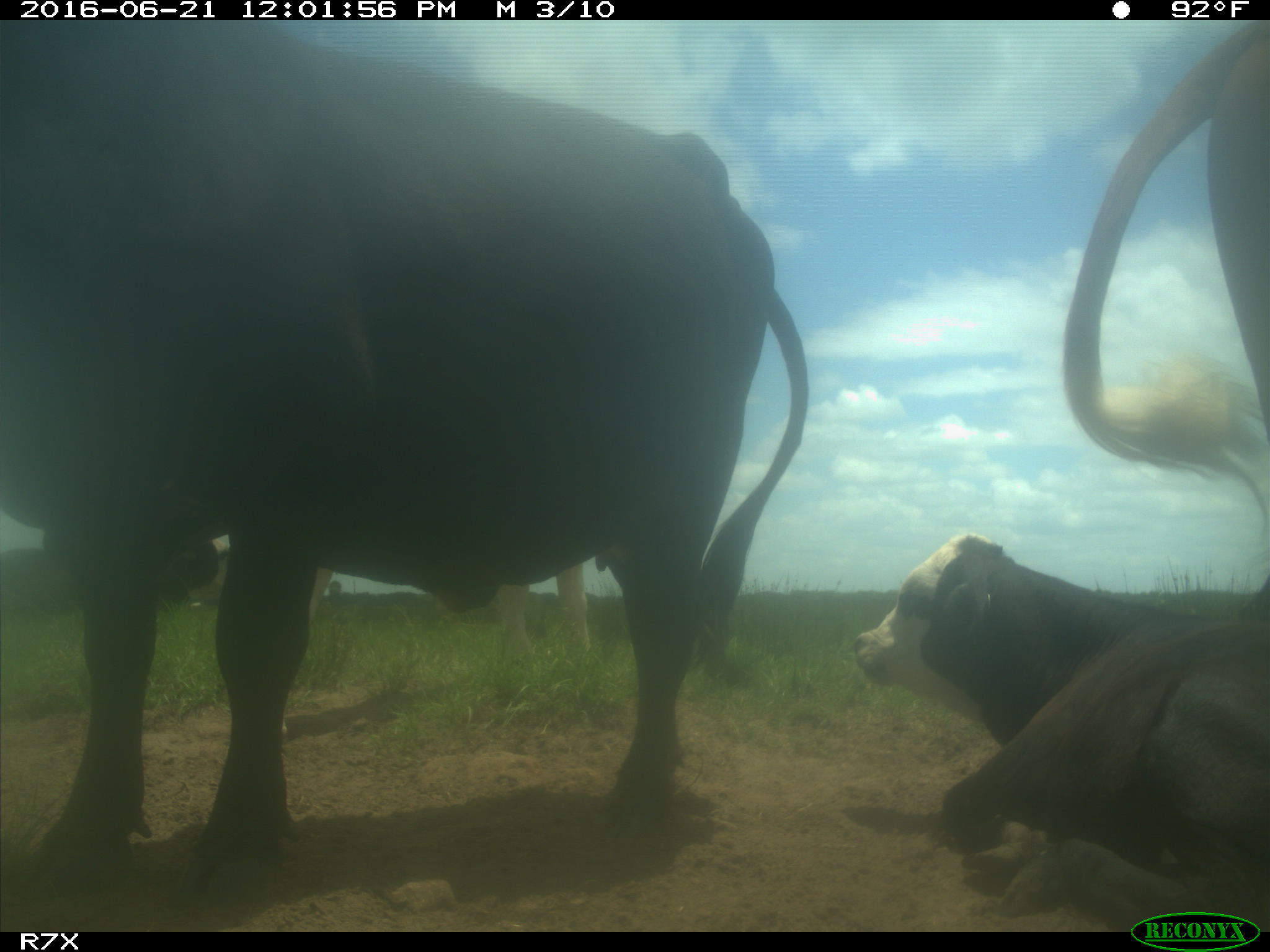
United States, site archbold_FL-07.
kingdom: Animalia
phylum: Chordata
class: Mammalia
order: Artiodactyla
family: Bovidae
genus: Bos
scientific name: Bos taurus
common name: domestic cow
Bos taurus (domestic cow).